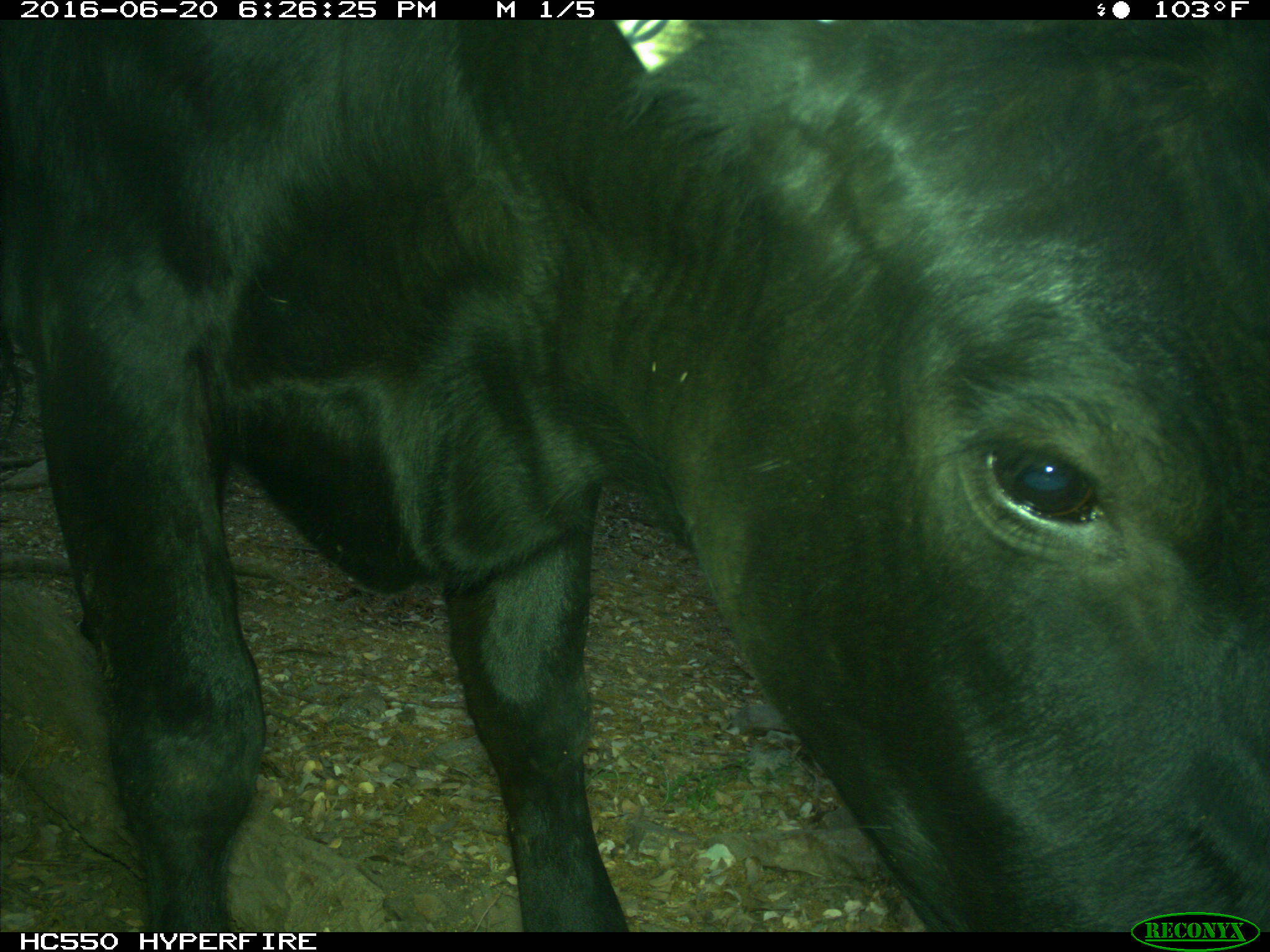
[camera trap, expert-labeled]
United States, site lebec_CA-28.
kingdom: Animalia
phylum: Chordata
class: Mammalia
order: Artiodactyla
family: Bovidae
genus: Bos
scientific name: Bos taurus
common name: domestic cow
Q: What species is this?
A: Bos taurus (domestic cow).